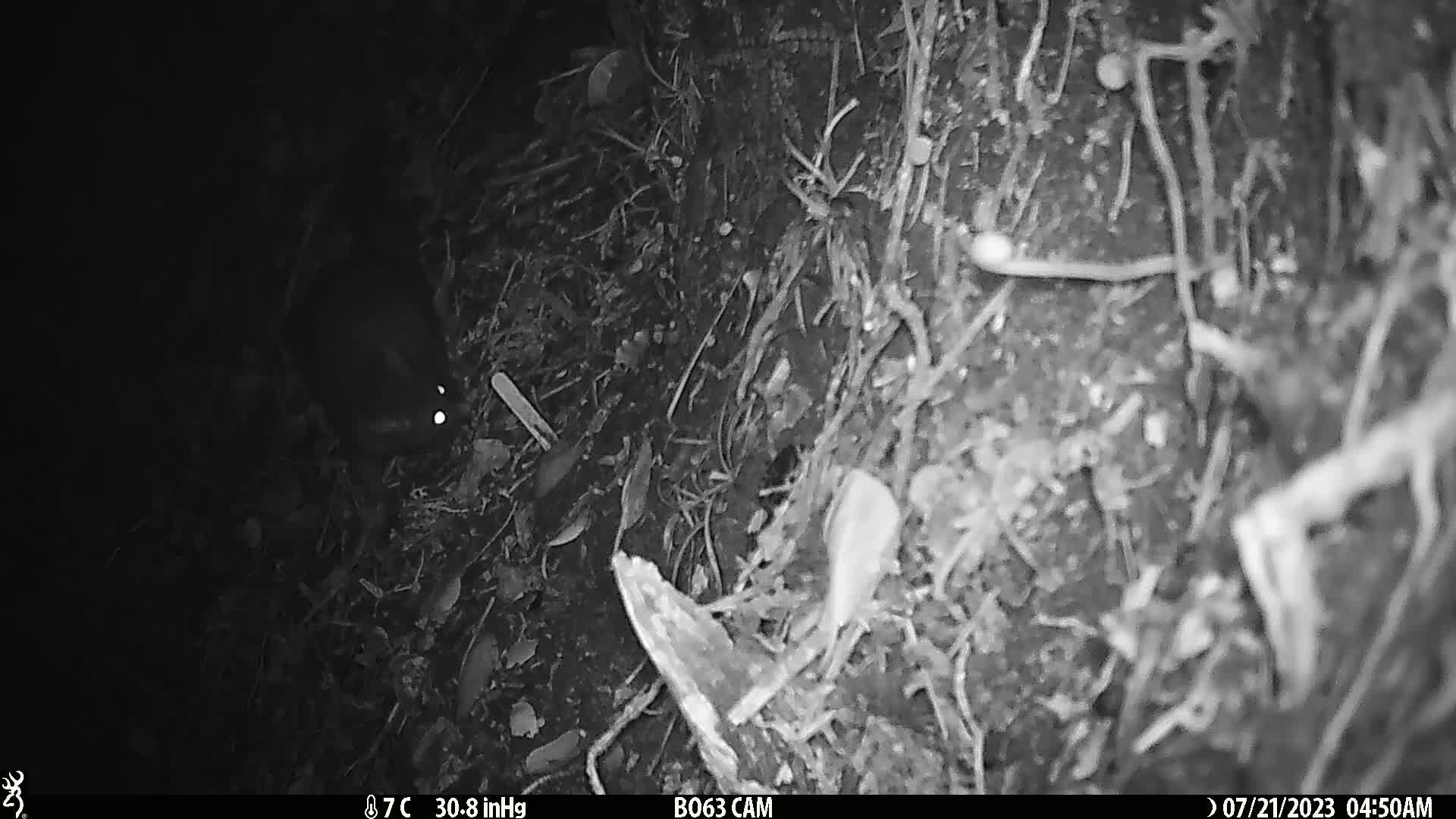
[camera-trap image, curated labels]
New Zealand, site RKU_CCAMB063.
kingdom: Animalia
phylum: Chordata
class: Mammalia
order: Diprotodontia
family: Phalangeridae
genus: Trichosurus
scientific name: Trichosurus vulpecula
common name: common brushtail possum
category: possum